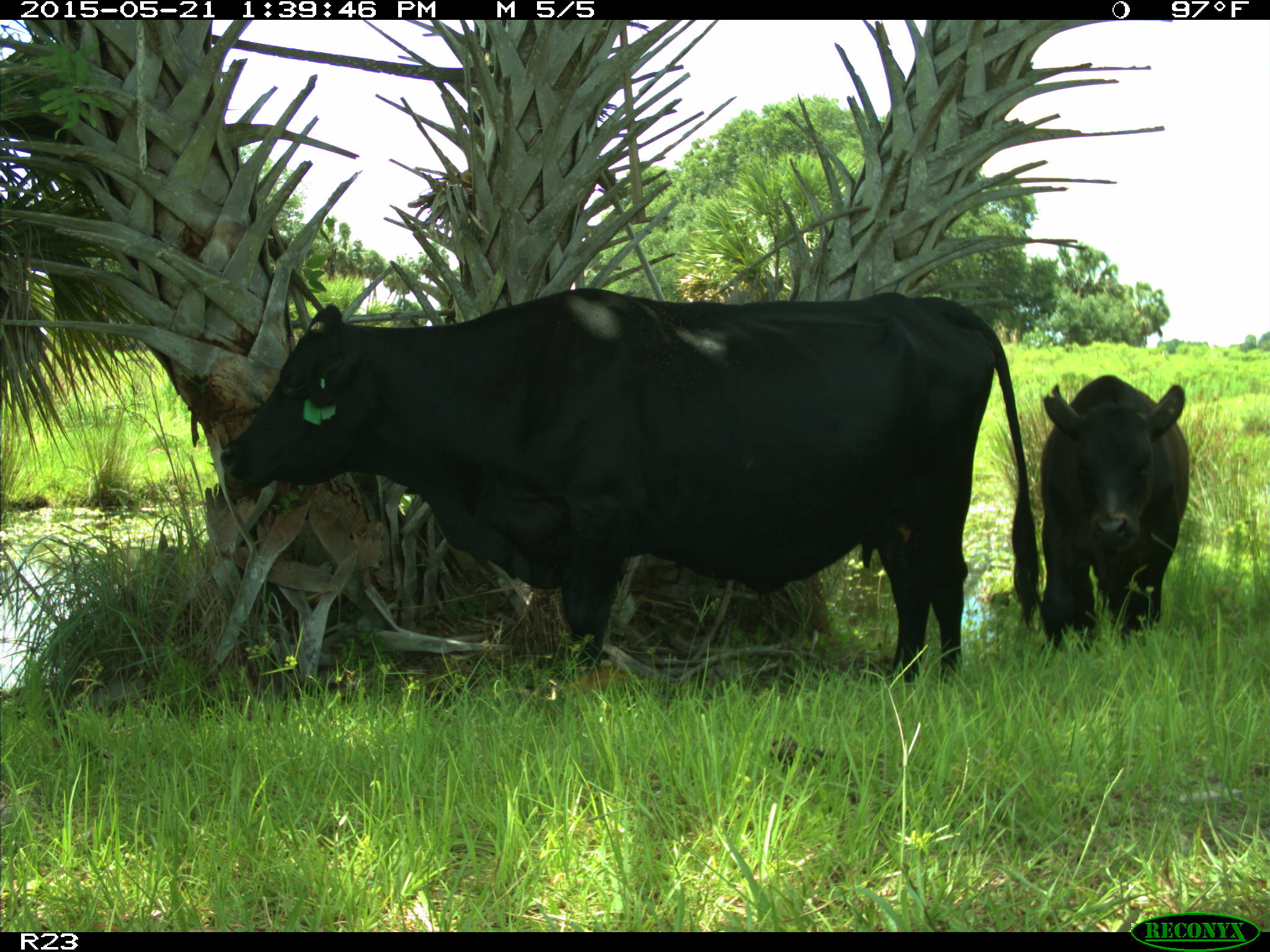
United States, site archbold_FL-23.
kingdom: Animalia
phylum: Chordata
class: Mammalia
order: Artiodactyla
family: Bovidae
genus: Bos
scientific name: Bos taurus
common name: domestic cow